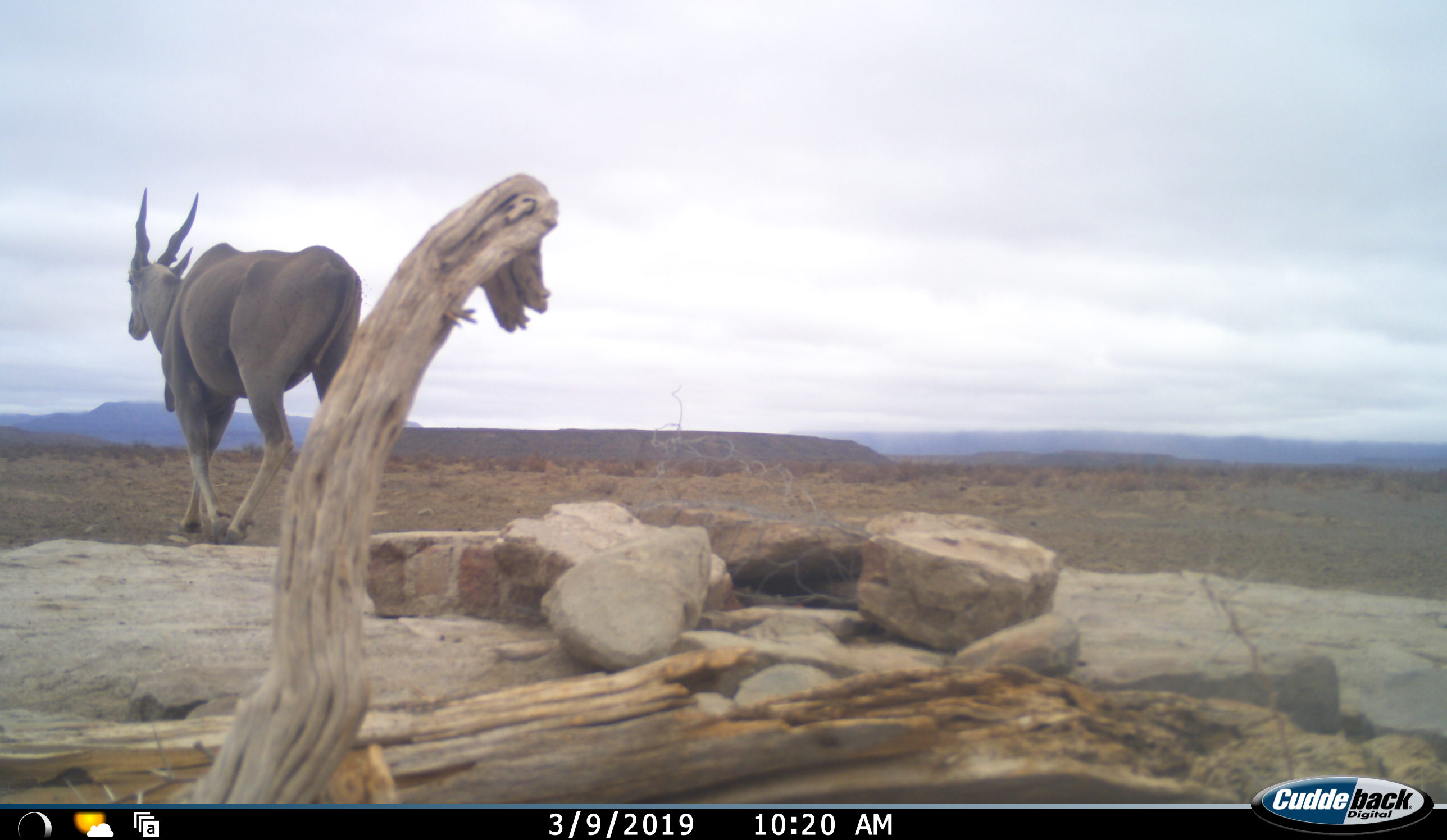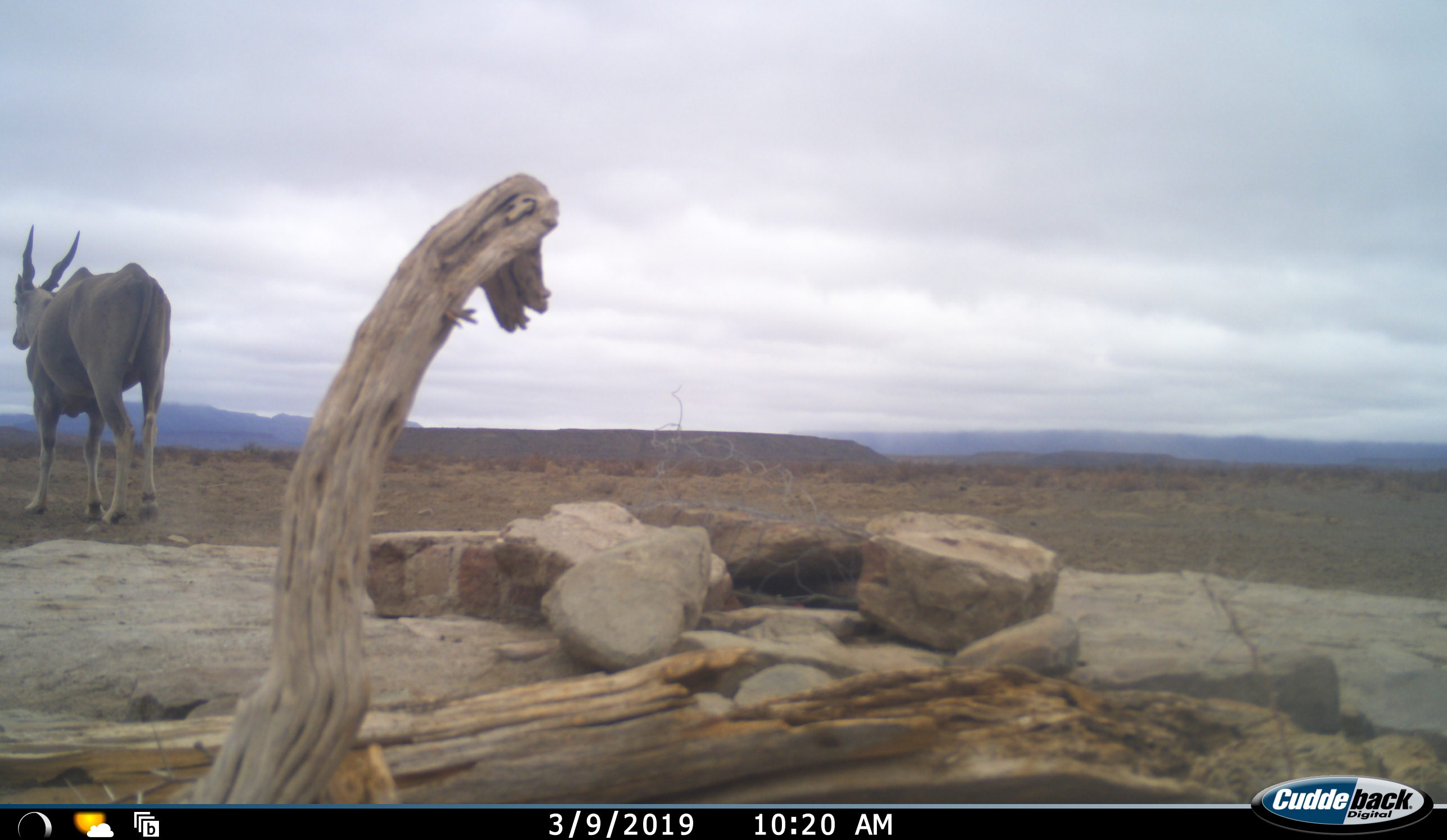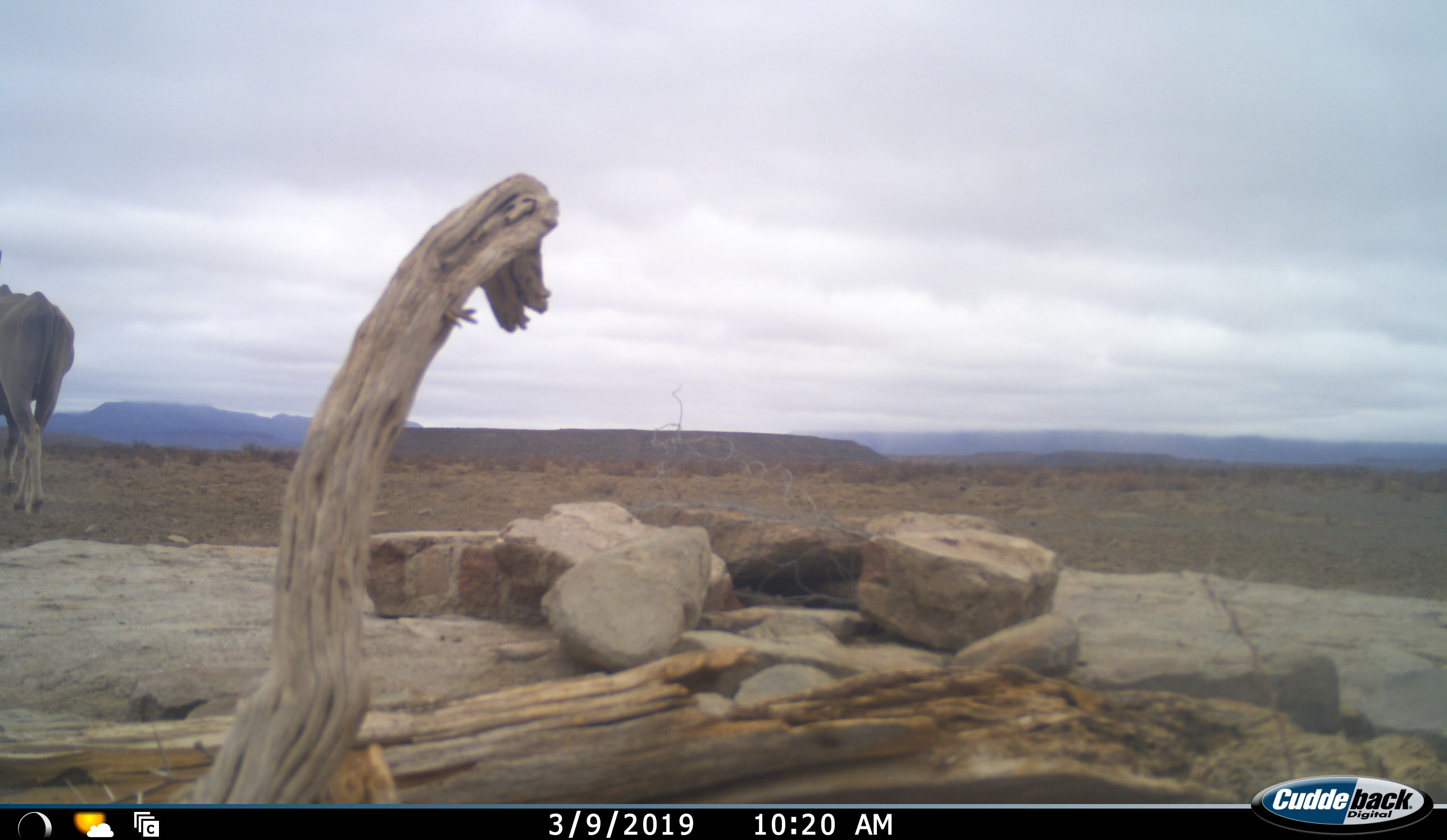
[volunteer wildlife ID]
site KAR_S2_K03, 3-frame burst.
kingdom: Animalia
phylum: Chordata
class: Mammalia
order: Artiodactyla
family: Bovidae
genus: Tragelaphus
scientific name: Tragelaphus oryx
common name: eland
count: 1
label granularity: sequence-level